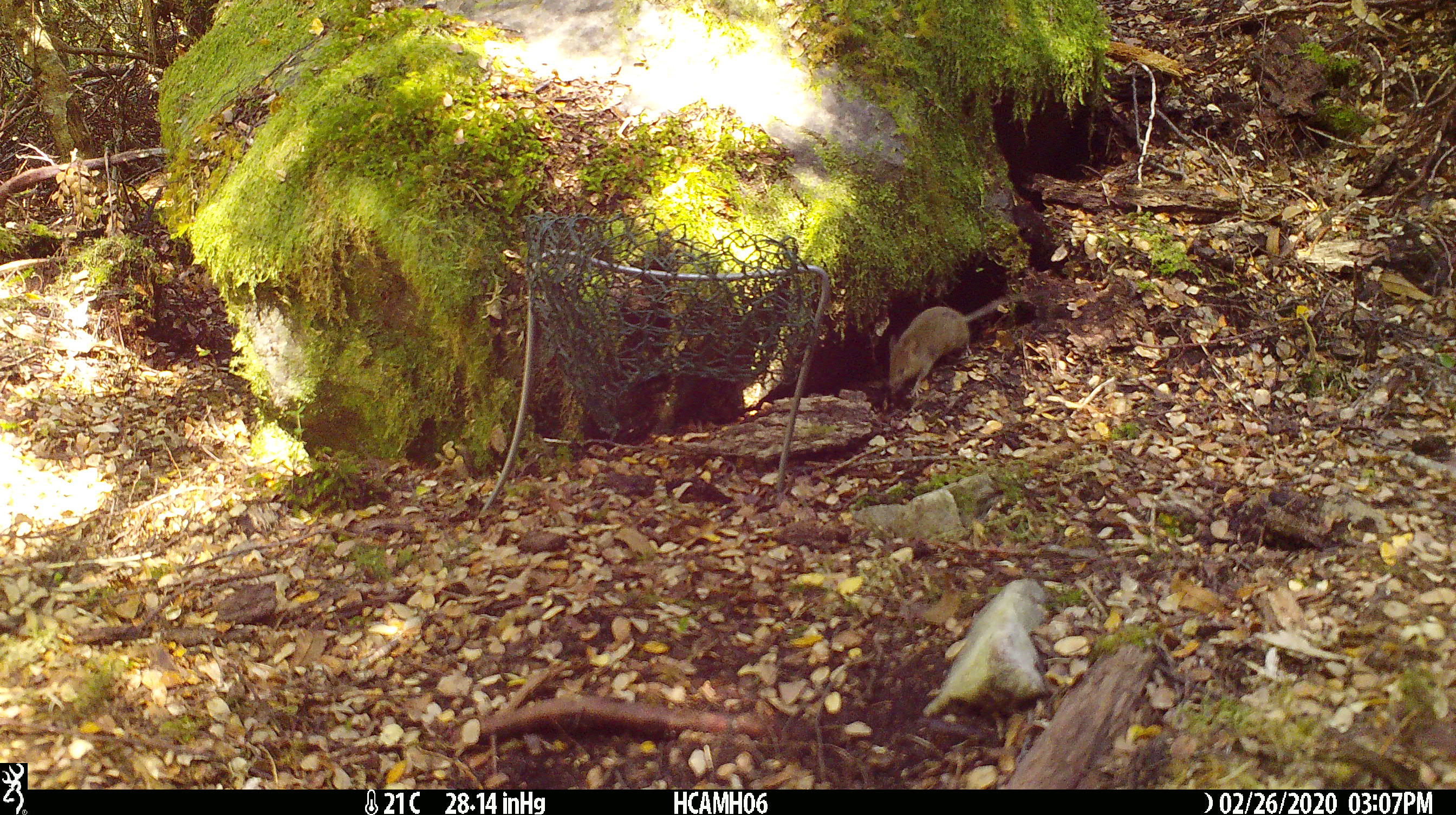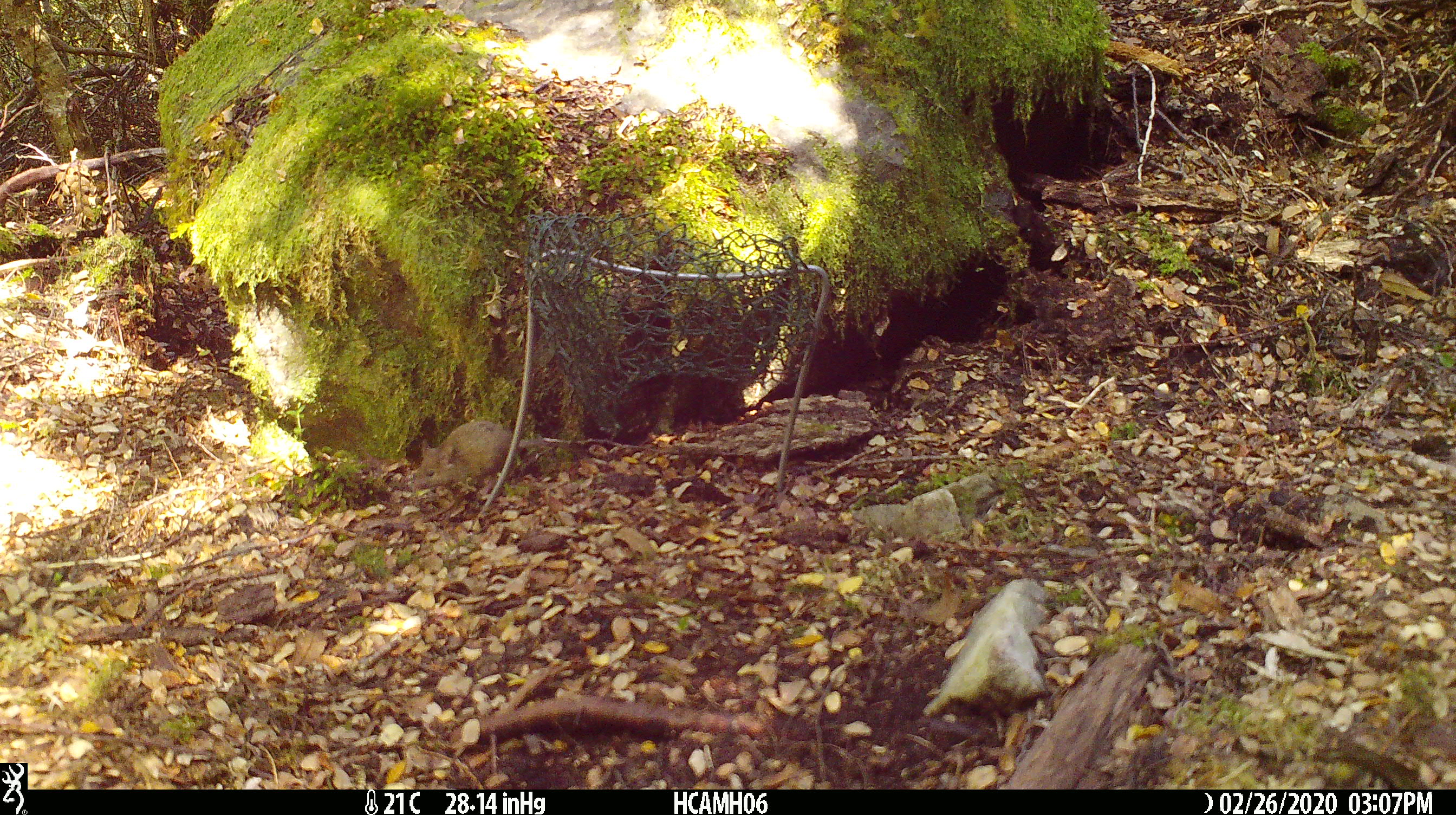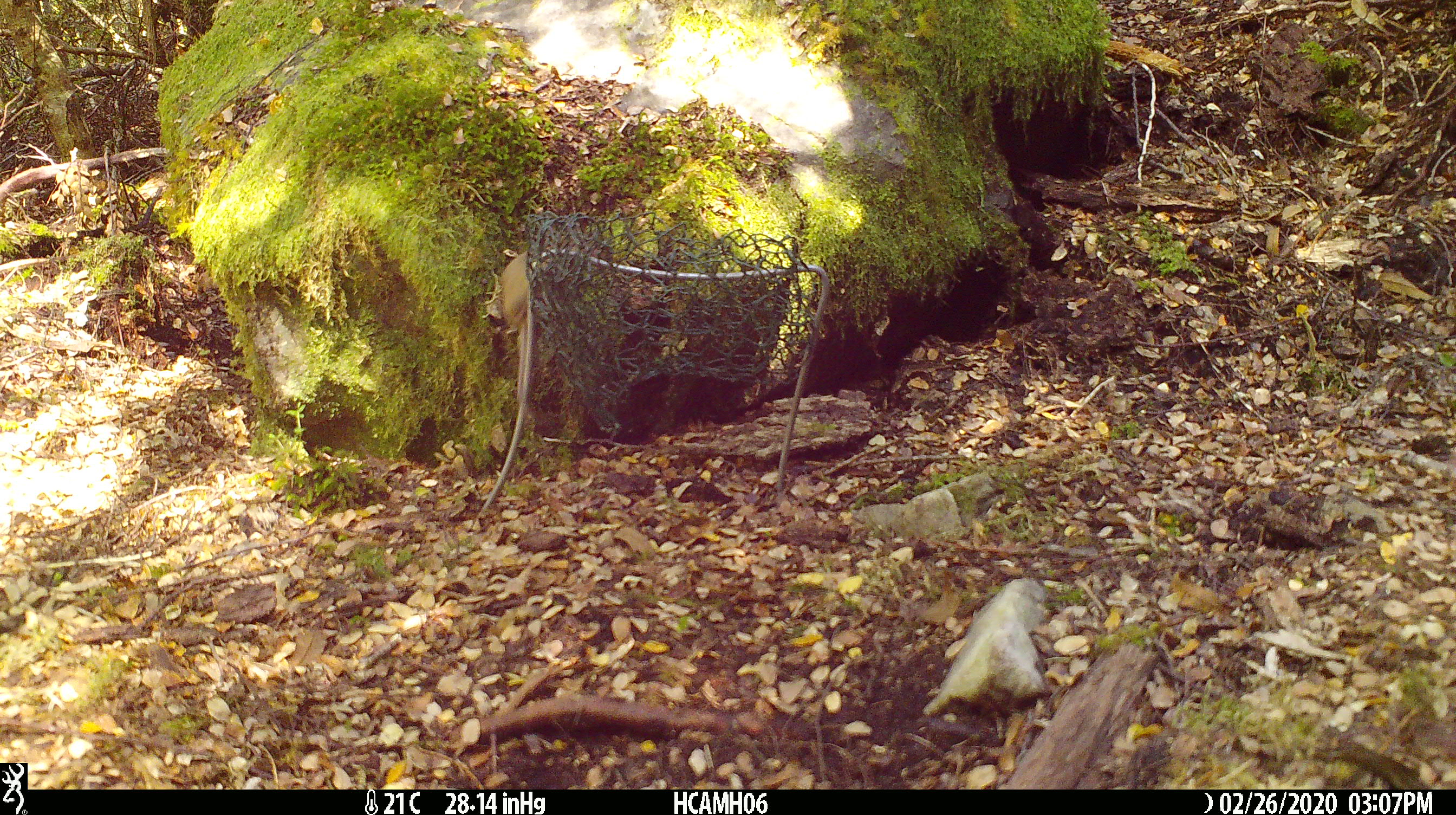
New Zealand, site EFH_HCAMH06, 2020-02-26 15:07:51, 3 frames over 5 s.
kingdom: Animalia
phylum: Chordata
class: Mammalia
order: Rodentia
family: Muridae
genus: Mus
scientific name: Mus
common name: mouse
Mouse (Mus).